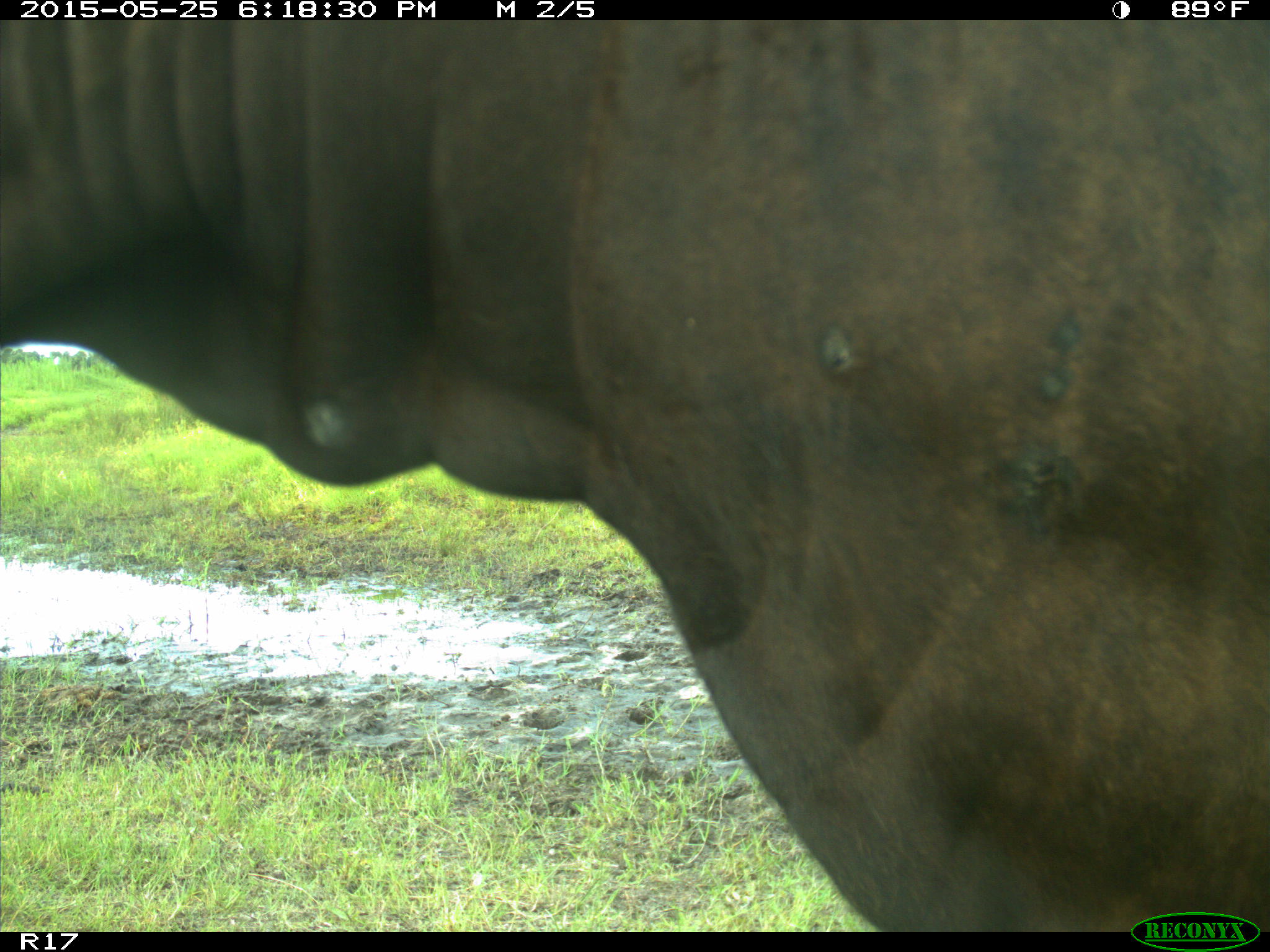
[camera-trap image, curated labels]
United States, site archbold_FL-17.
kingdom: Animalia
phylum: Chordata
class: Mammalia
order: Artiodactyla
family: Bovidae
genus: Bos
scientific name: Bos taurus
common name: domestic cow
Bos taurus (domestic cow).